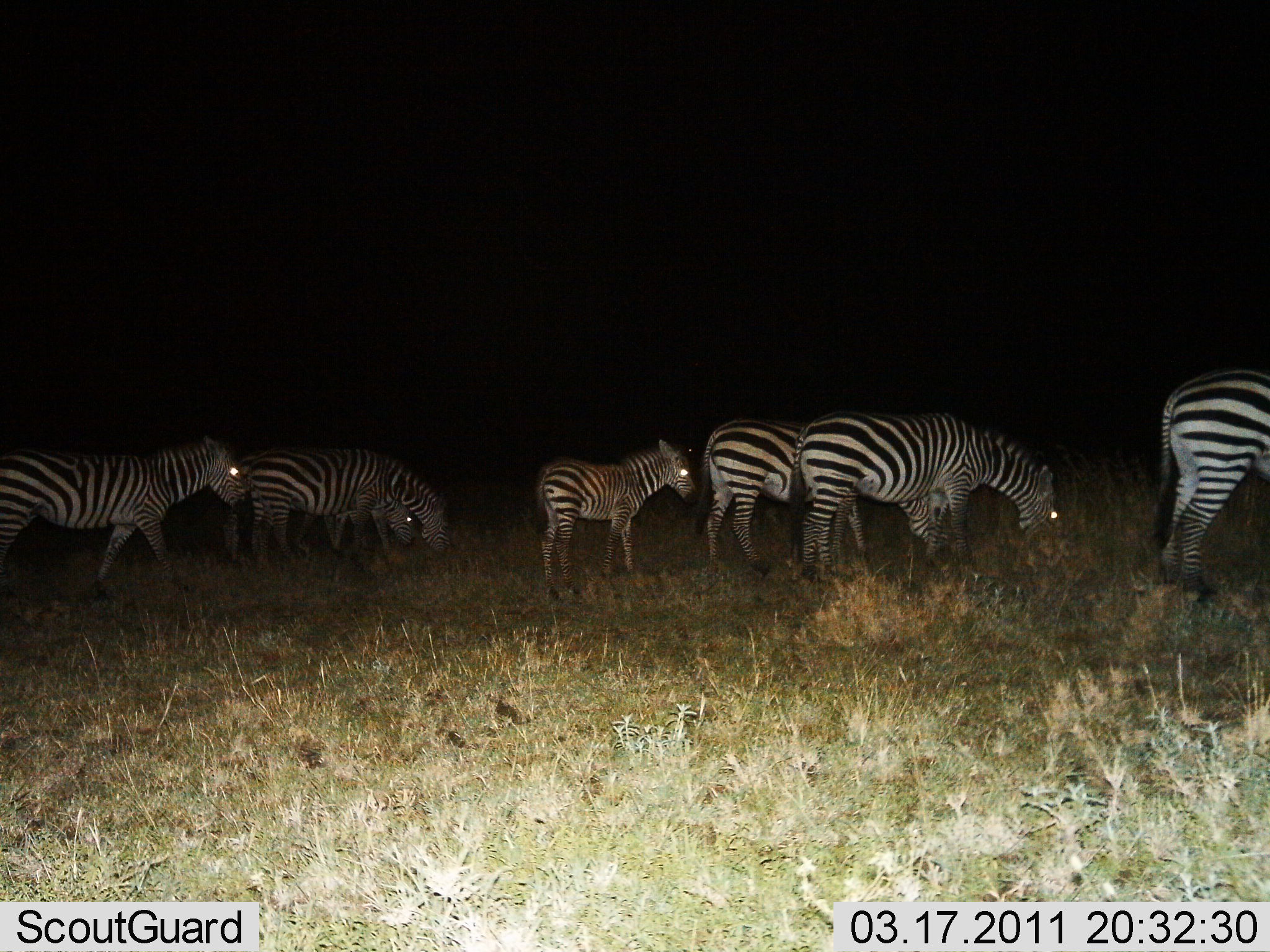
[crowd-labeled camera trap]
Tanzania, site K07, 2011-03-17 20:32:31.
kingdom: Animalia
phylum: Chordata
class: Mammalia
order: Perissodactyla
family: Equidae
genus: Equus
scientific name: Equus quagga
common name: plains zebra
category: zebra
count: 7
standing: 58%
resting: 0%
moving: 8%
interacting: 0%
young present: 50%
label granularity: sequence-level